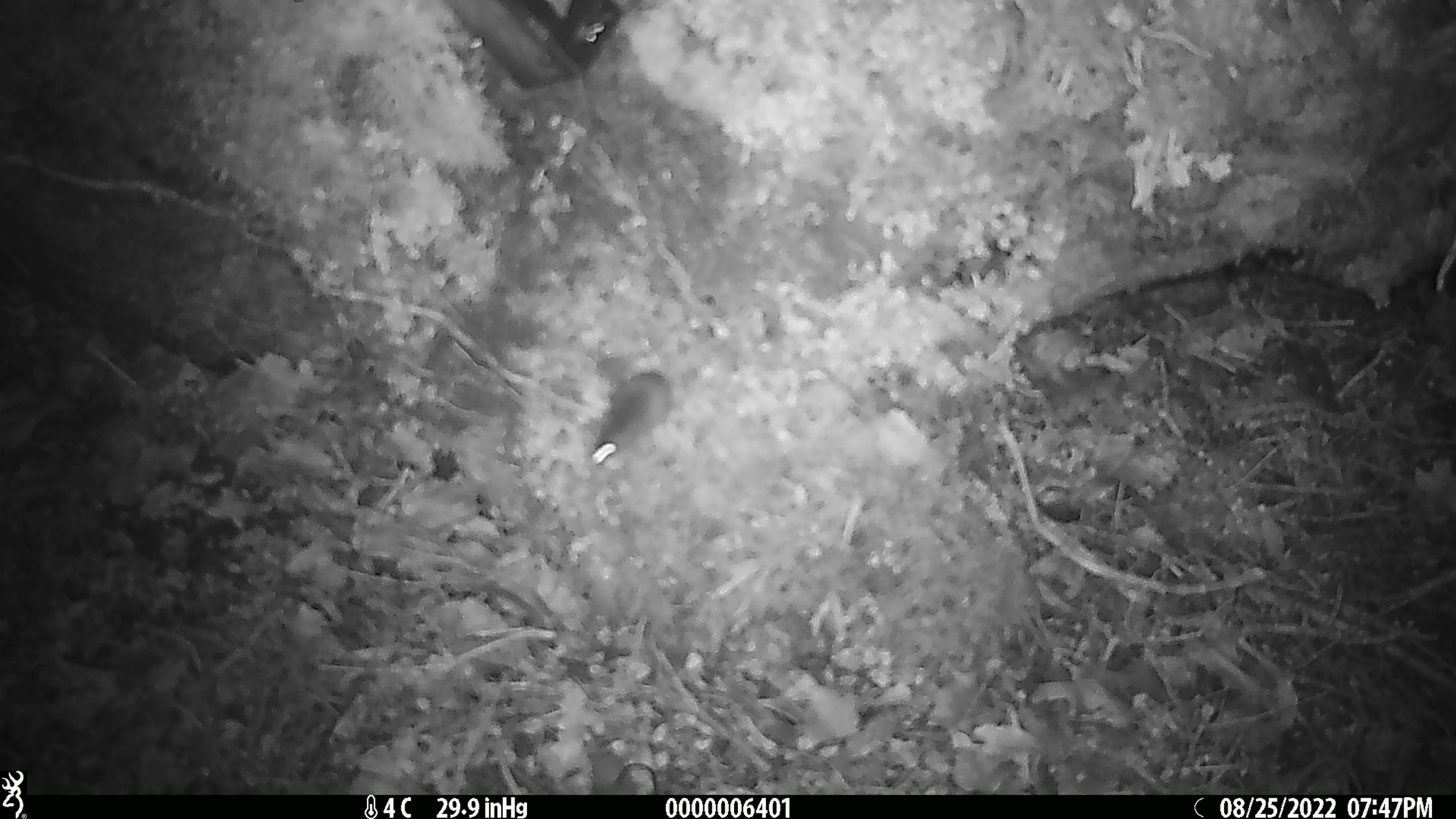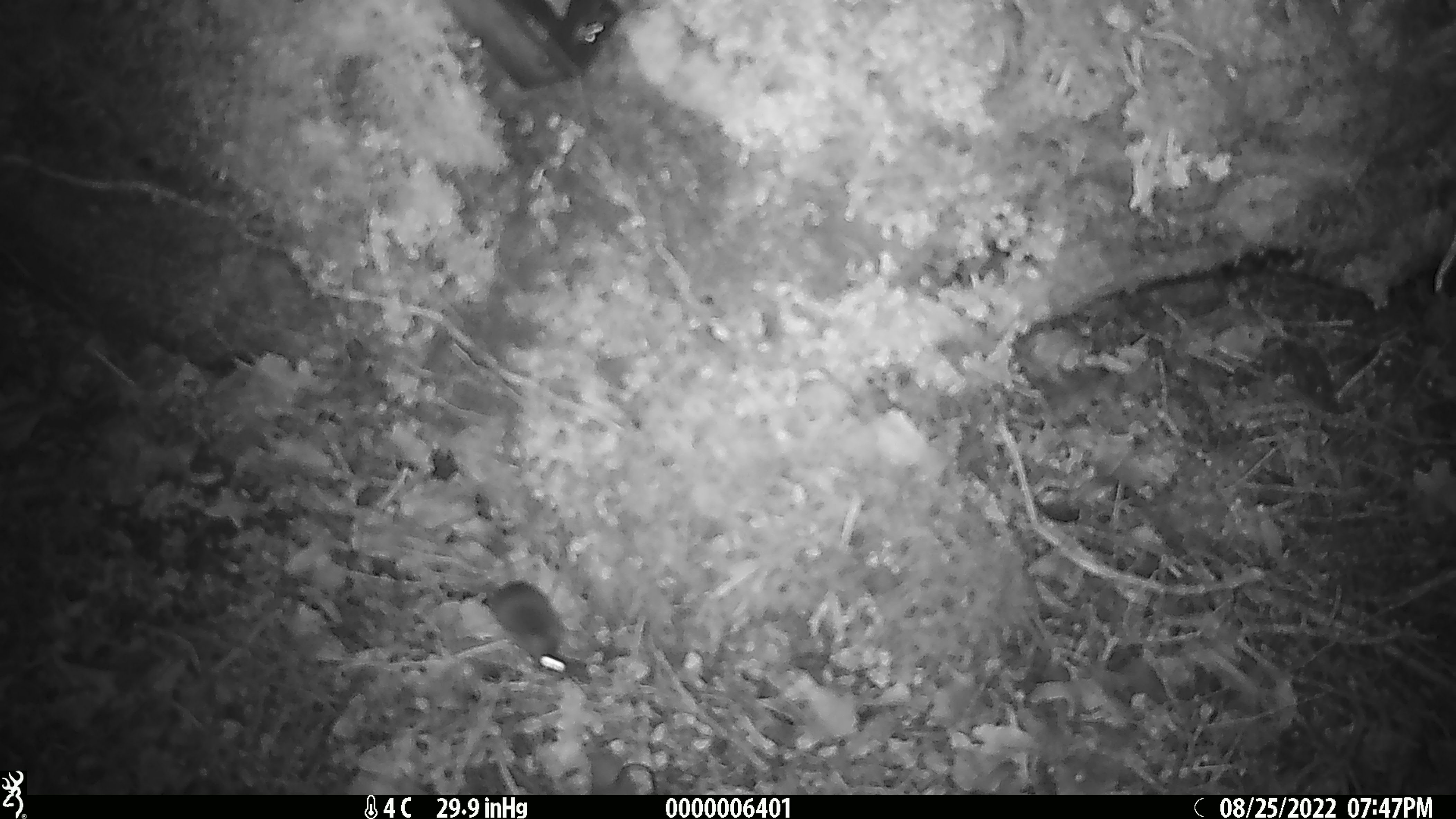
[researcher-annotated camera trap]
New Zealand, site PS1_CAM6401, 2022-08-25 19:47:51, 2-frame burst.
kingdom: Animalia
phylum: Chordata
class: Mammalia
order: Rodentia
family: Muridae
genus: Mus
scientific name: Mus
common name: mouse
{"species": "mouse (Mus)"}